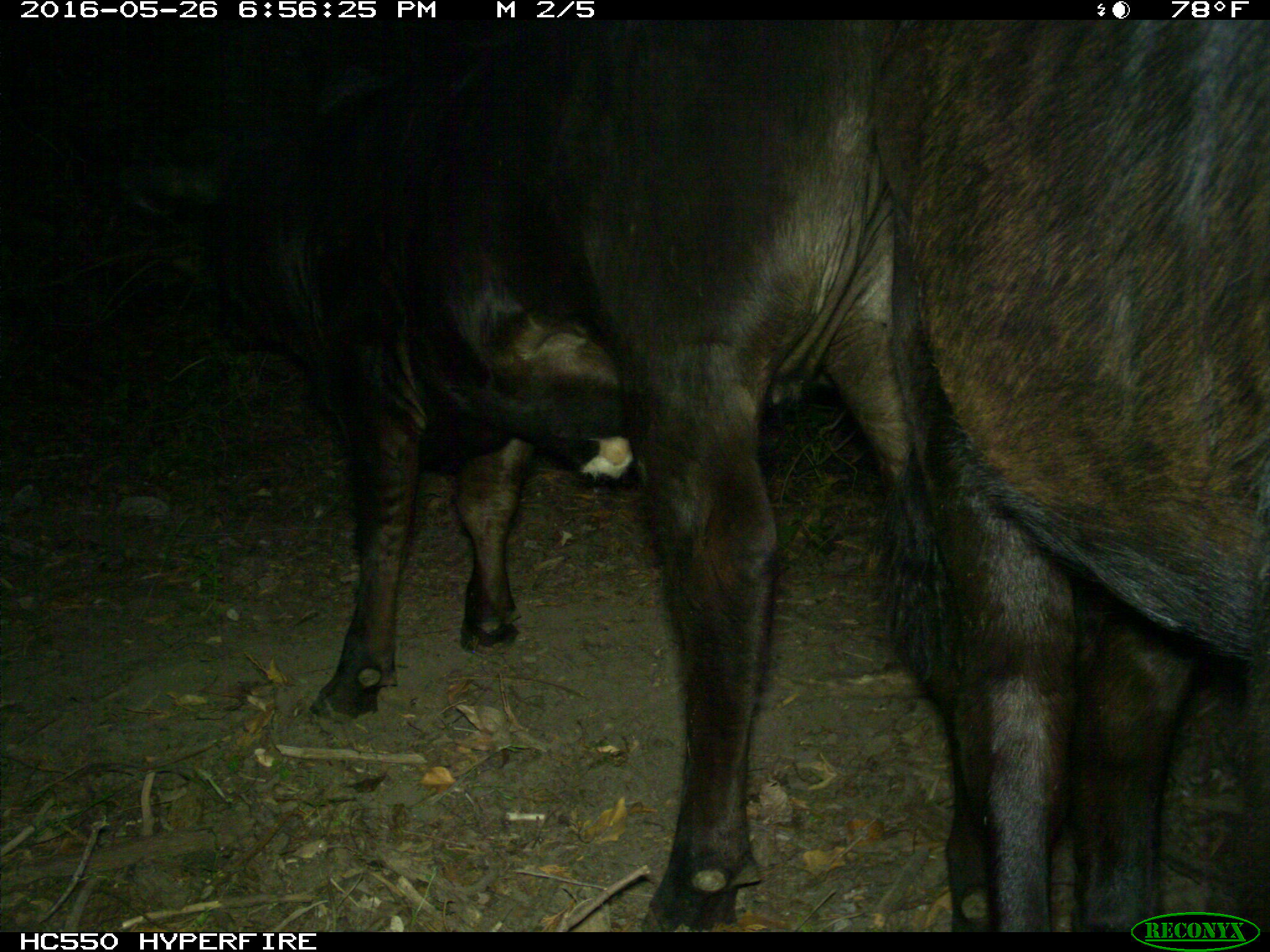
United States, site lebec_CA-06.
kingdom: Animalia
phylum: Chordata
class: Mammalia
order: Artiodactyla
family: Bovidae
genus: Bos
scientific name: Bos taurus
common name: domestic cow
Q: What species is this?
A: Bos taurus (domestic cow).